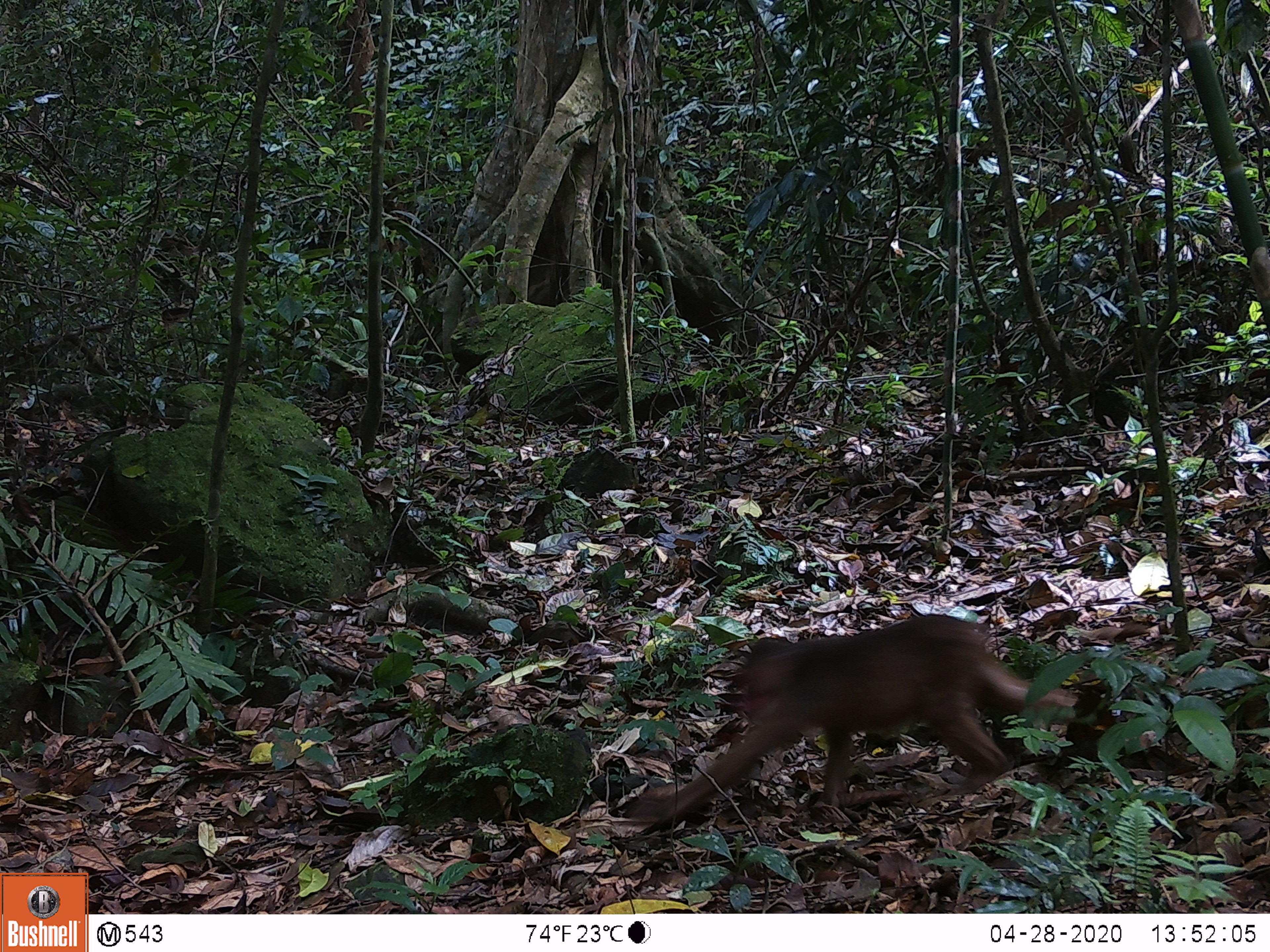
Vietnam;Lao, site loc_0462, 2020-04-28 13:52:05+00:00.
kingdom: Animalia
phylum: Chordata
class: Mammalia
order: Primates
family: Cercopithecidae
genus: Macaca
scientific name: Macaca arctoides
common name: stump-tailed macaque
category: stump tailed macaque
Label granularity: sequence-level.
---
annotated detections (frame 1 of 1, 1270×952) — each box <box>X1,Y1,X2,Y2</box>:
stump tailed macaque: <box>622,613,1082,830</box>